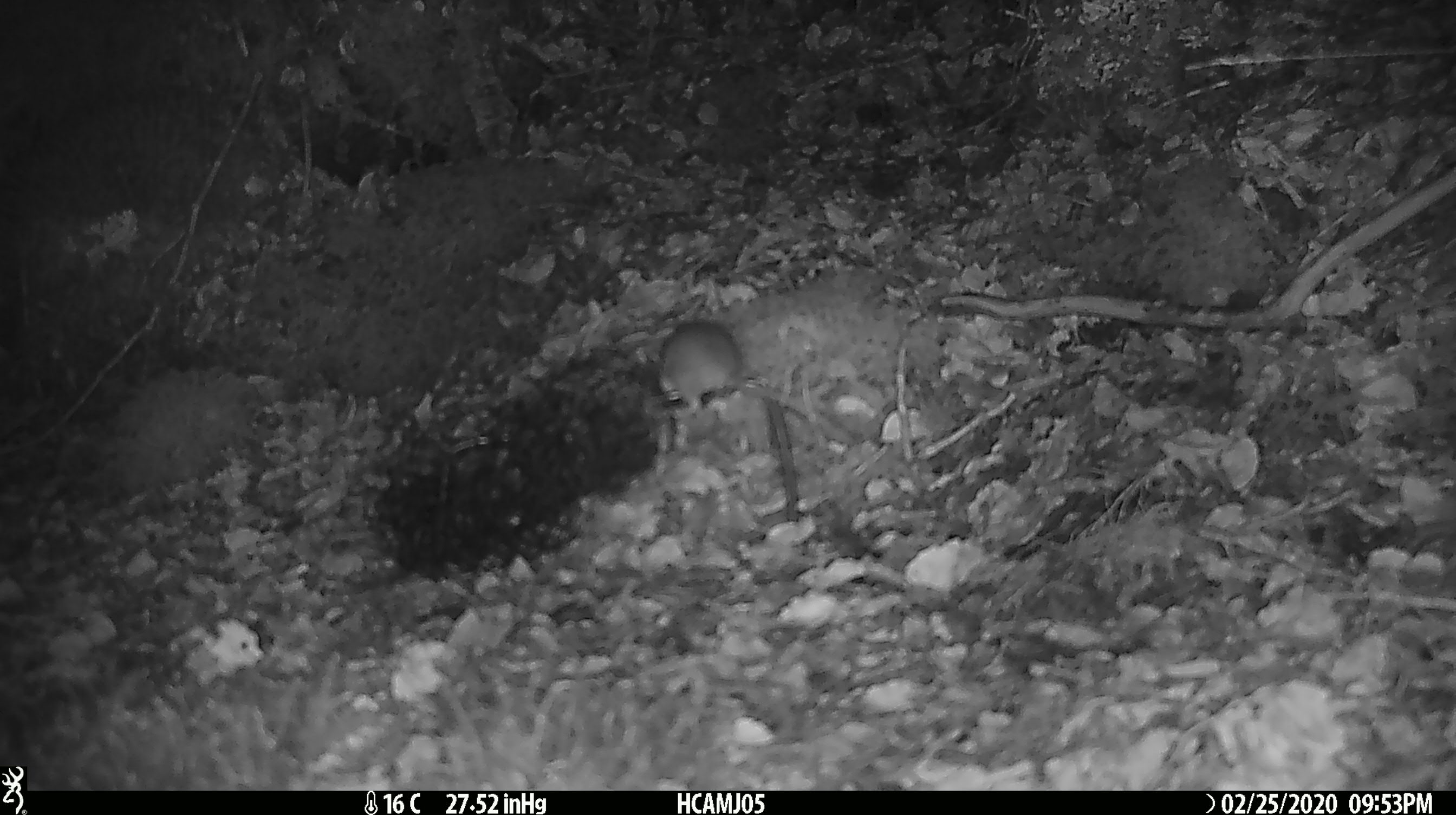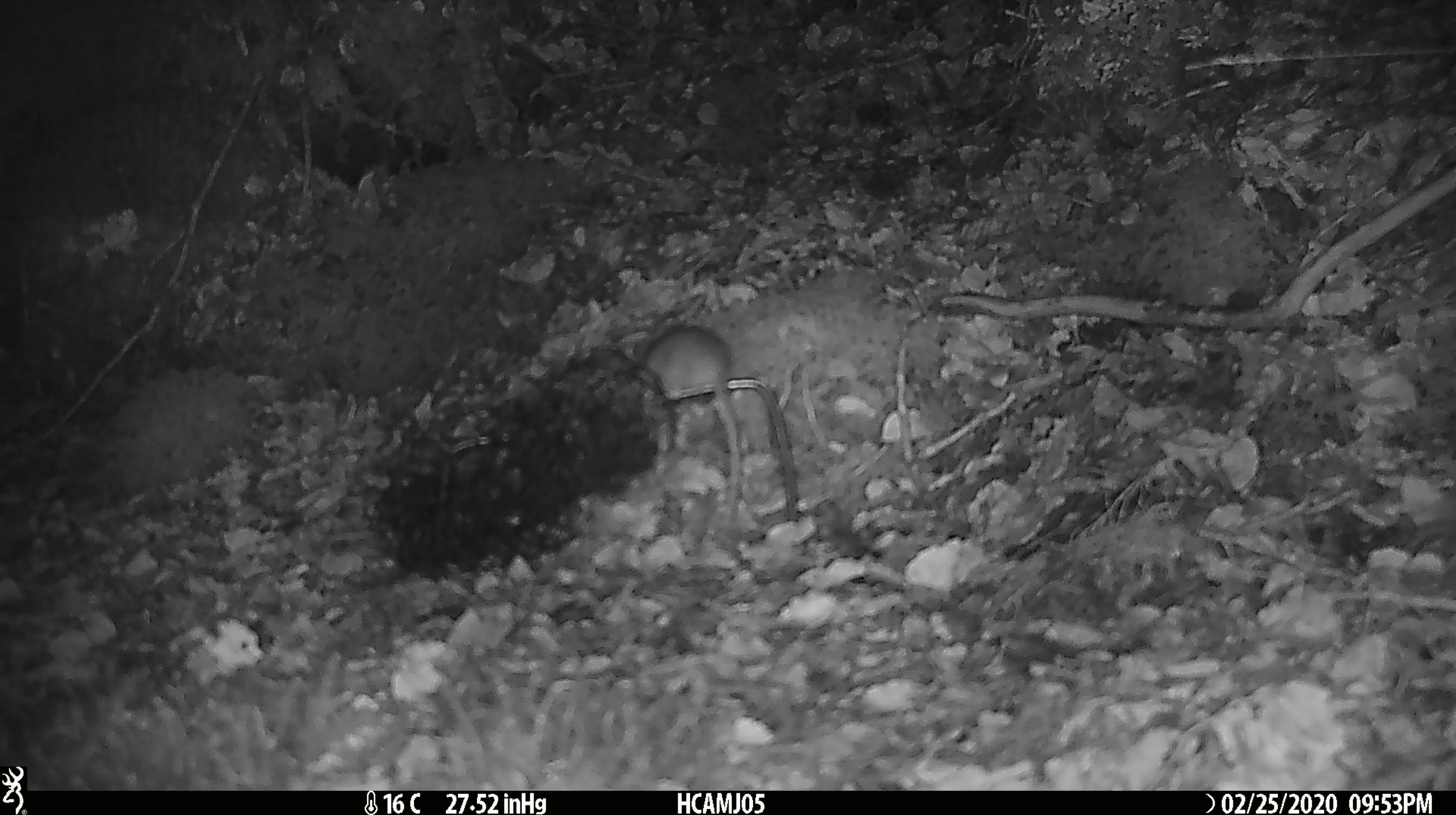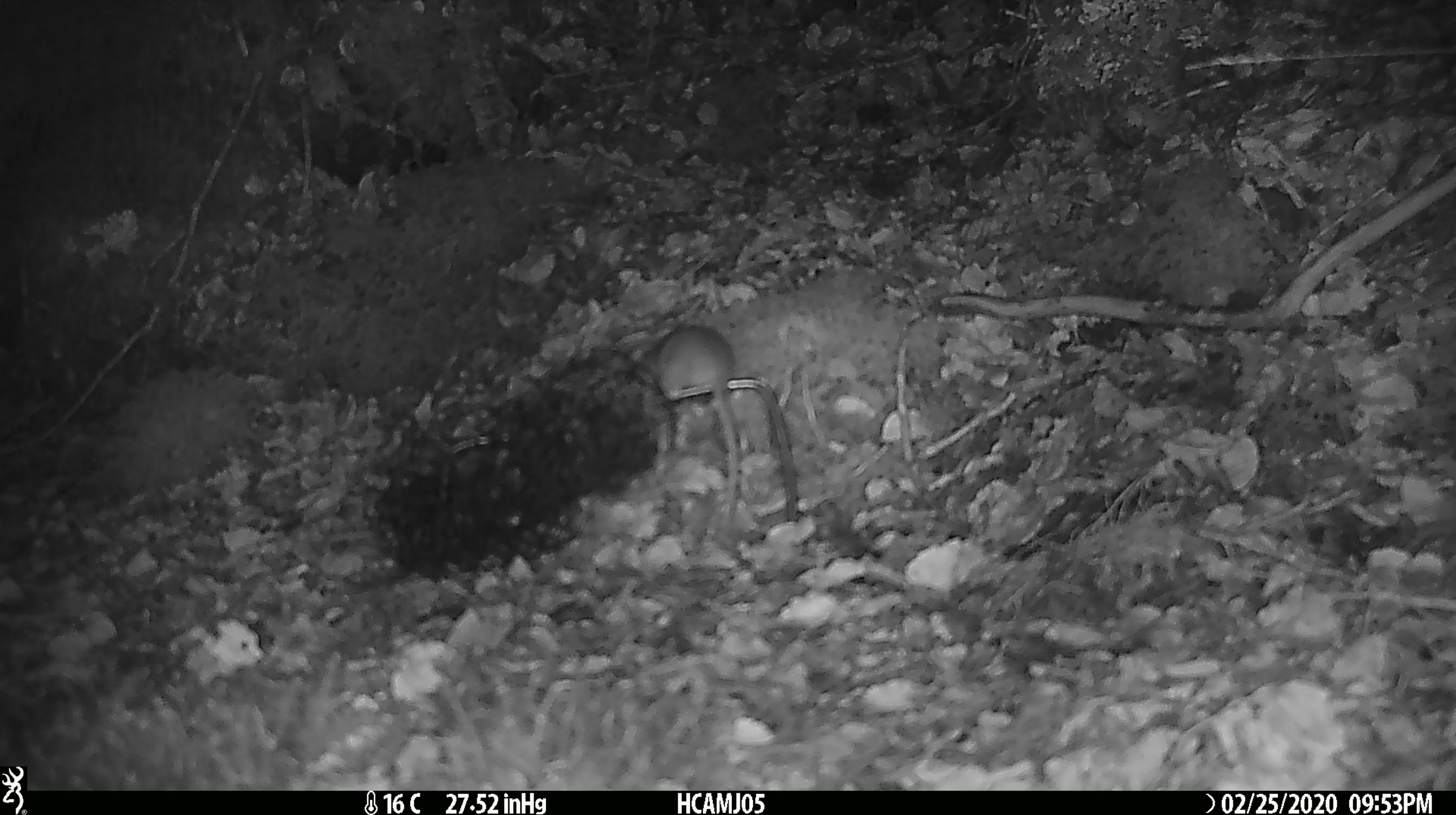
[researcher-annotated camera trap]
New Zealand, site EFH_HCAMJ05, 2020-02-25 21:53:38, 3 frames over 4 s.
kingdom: Animalia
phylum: Chordata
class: Mammalia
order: Rodentia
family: Muridae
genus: Mus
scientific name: Mus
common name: mouse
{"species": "mouse (Mus)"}